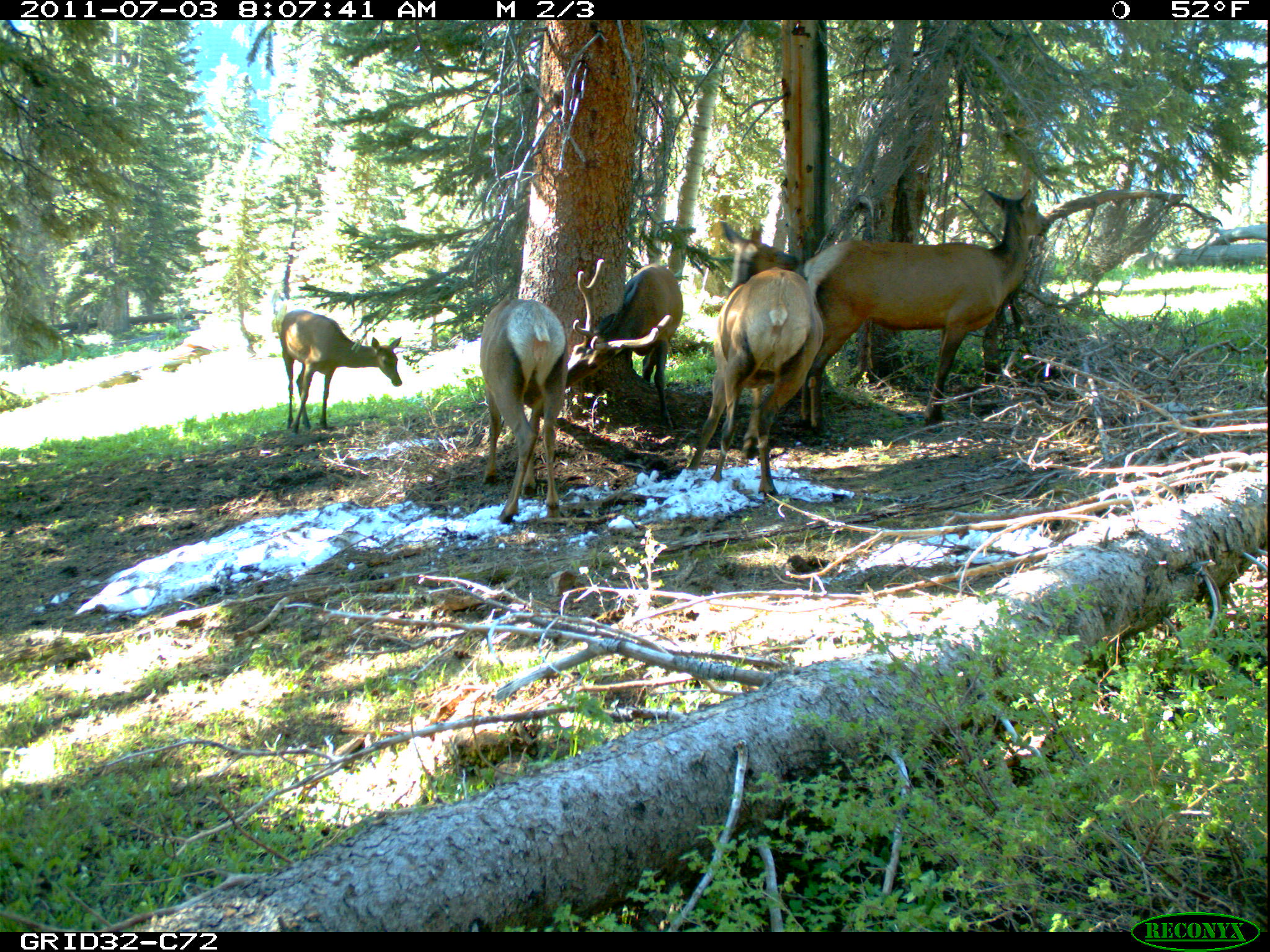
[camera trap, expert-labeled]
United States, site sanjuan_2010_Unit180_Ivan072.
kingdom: Animalia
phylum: Chordata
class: Mammalia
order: Artiodactyla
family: Cervidae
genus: Cervus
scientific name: Cervus elaphus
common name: red deer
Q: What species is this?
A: Cervus elaphus (red deer).